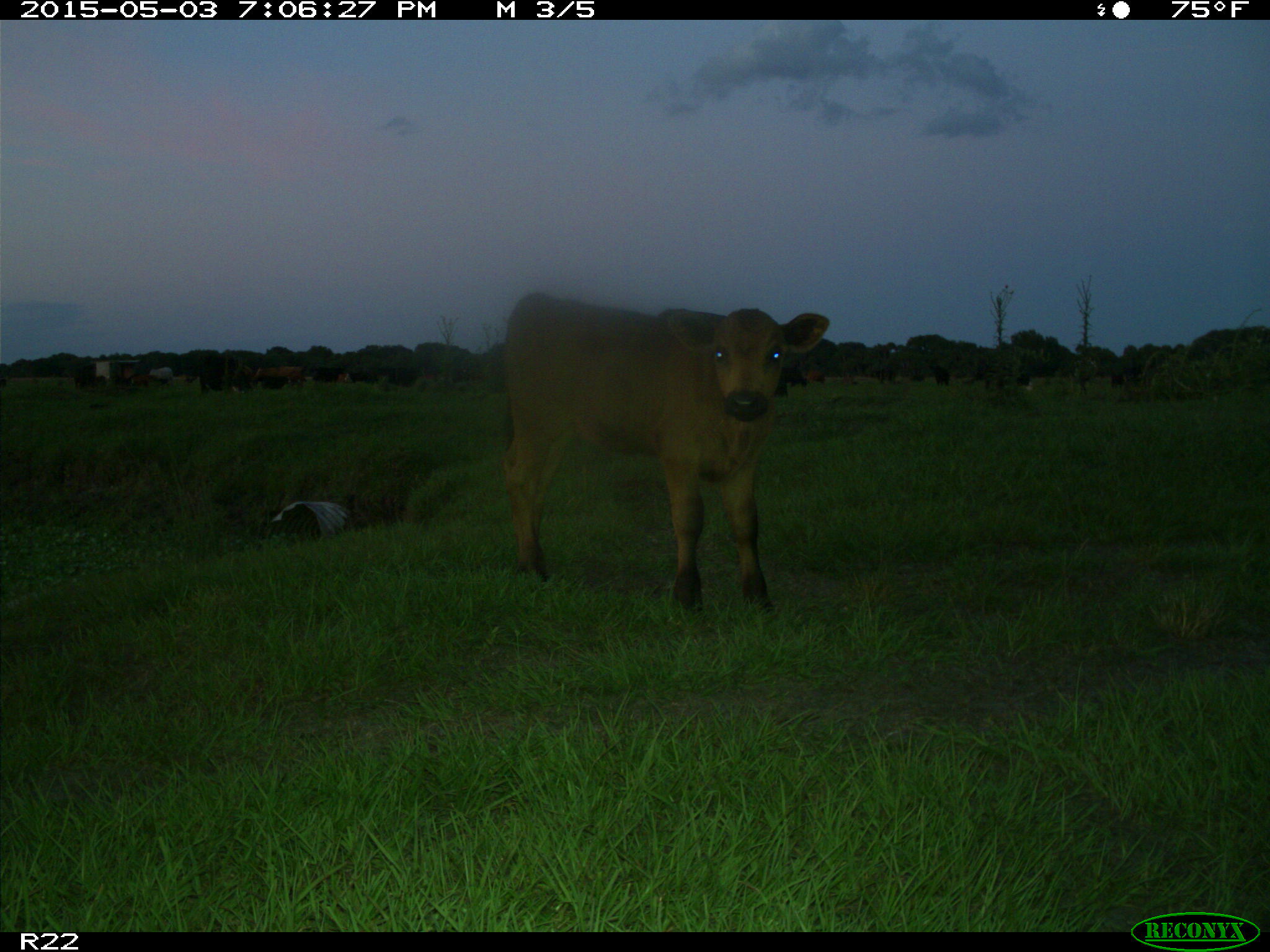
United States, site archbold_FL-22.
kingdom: Animalia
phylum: Chordata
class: Mammalia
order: Artiodactyla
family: Bovidae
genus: Bos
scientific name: Bos taurus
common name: domestic cow